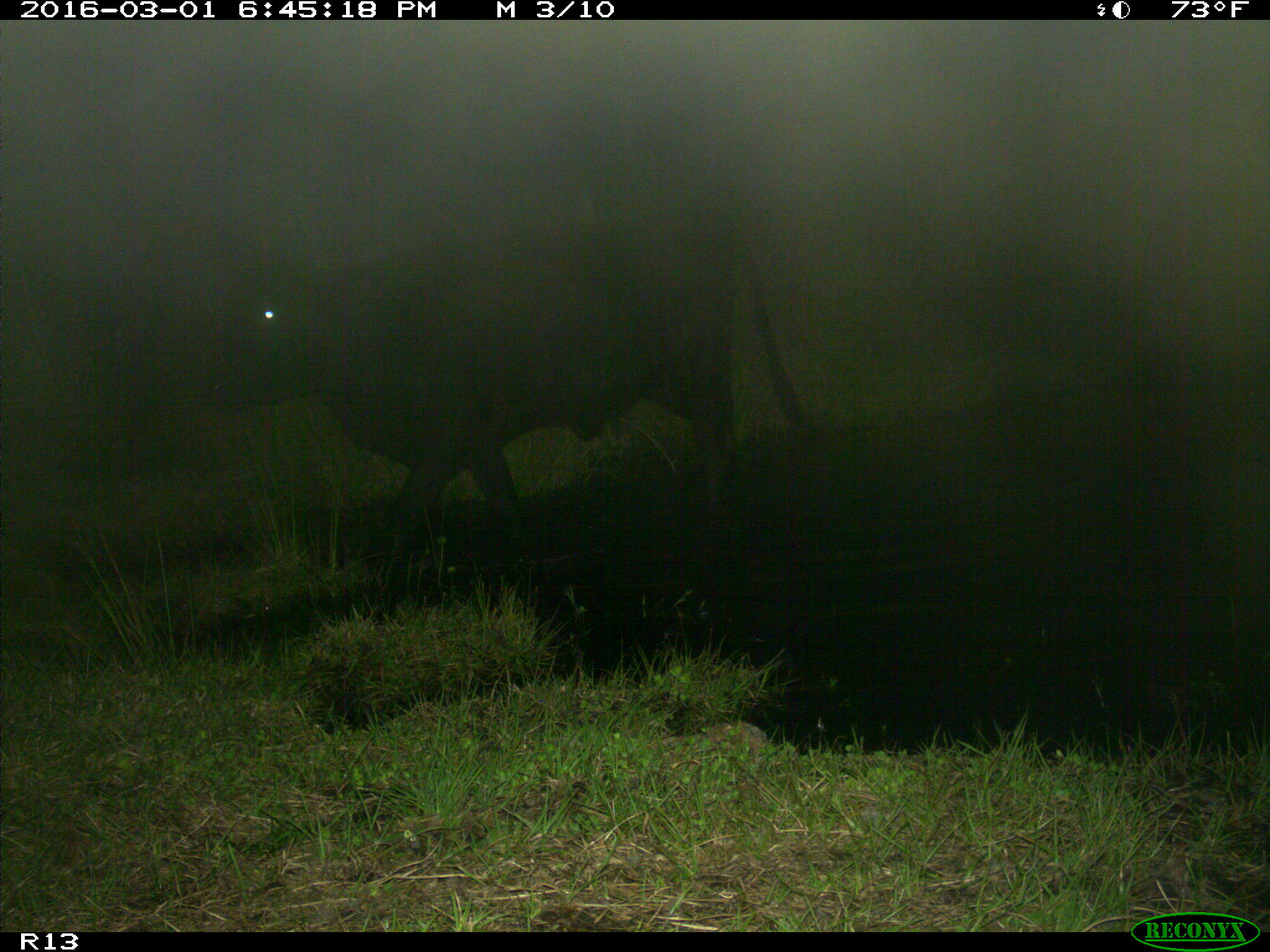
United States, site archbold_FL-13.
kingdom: Animalia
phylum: Chordata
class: Mammalia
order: Artiodactyla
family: Bovidae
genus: Bos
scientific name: Bos taurus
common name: domestic cow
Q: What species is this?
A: Bos taurus (domestic cow).